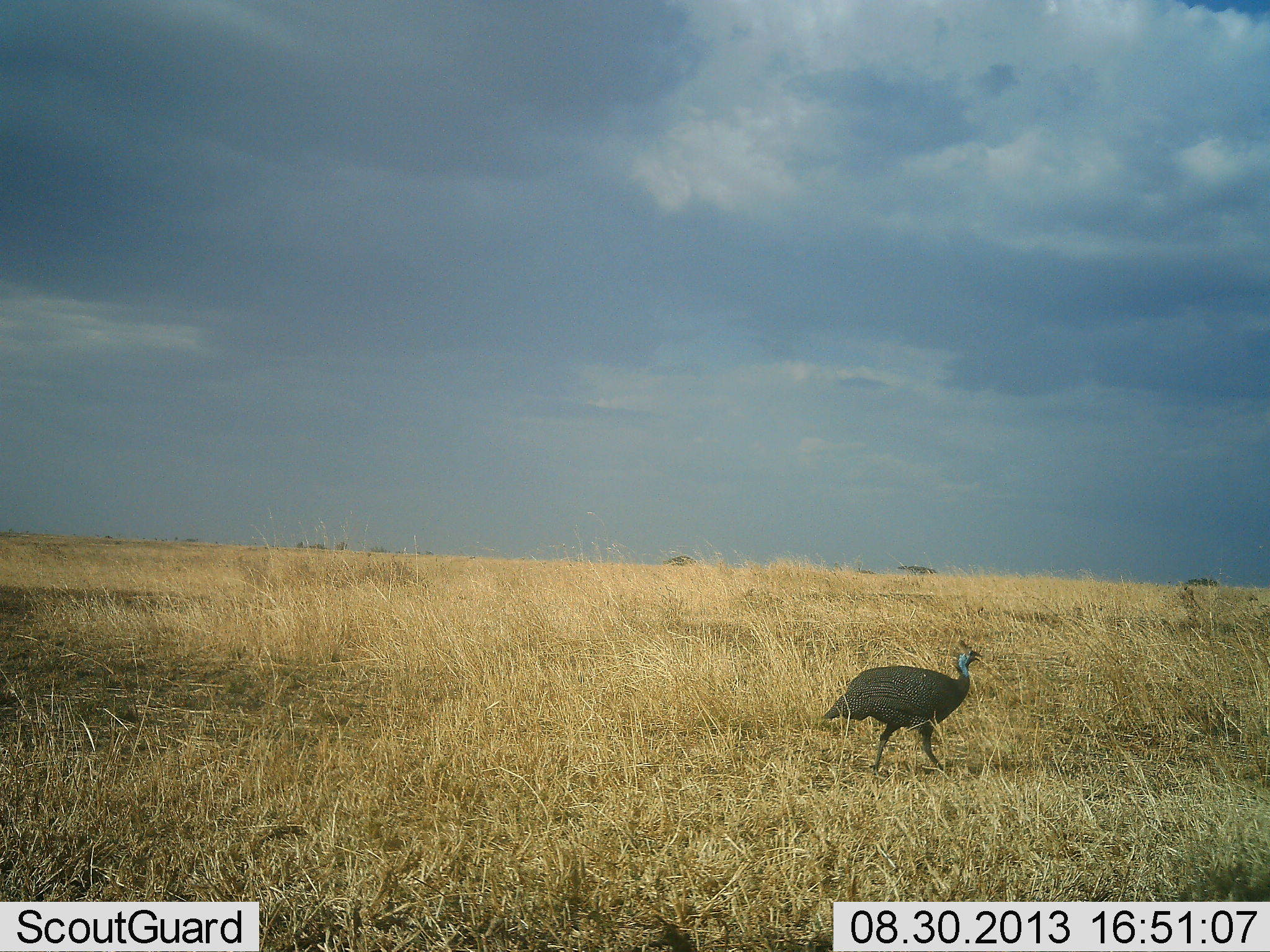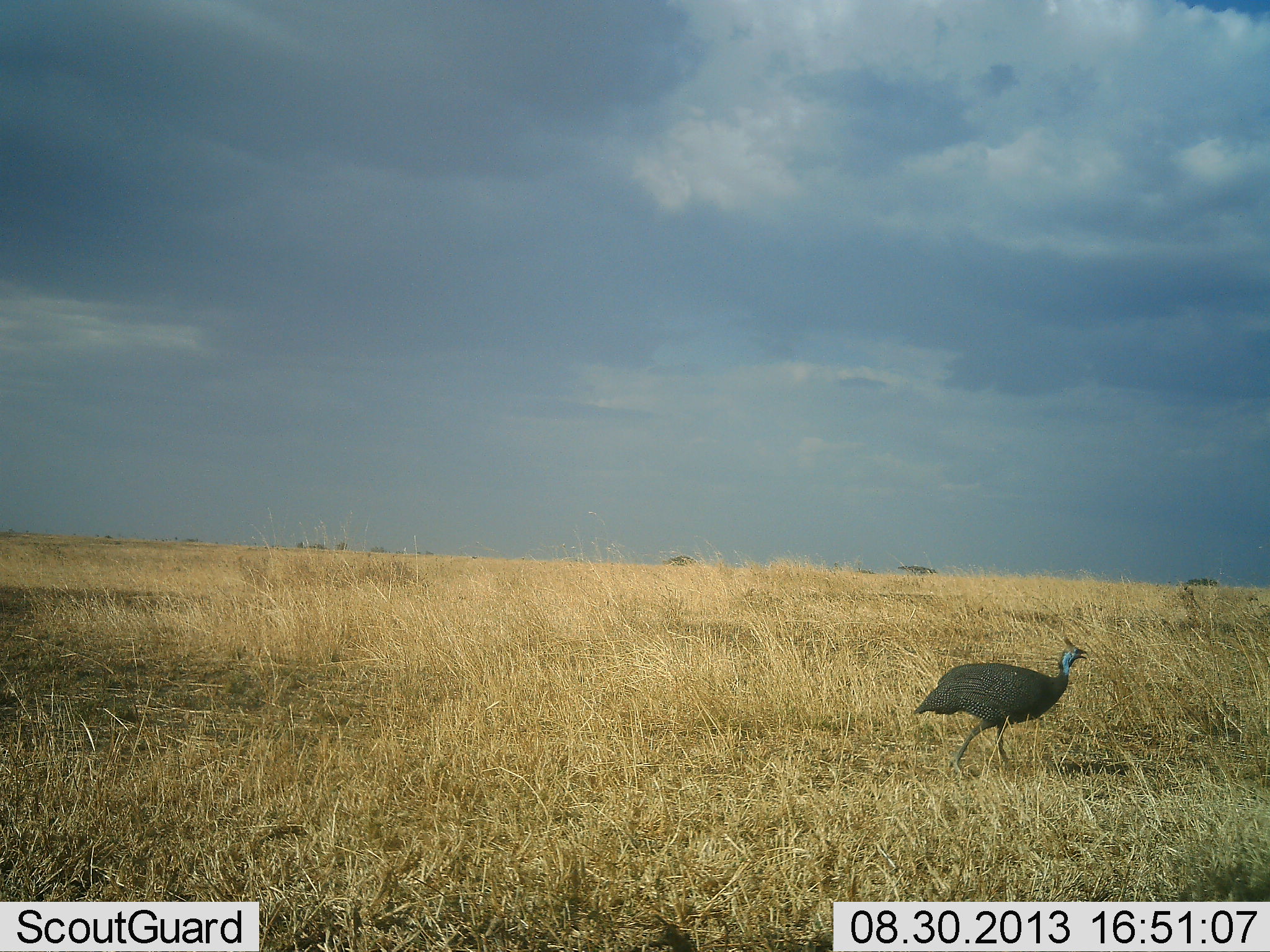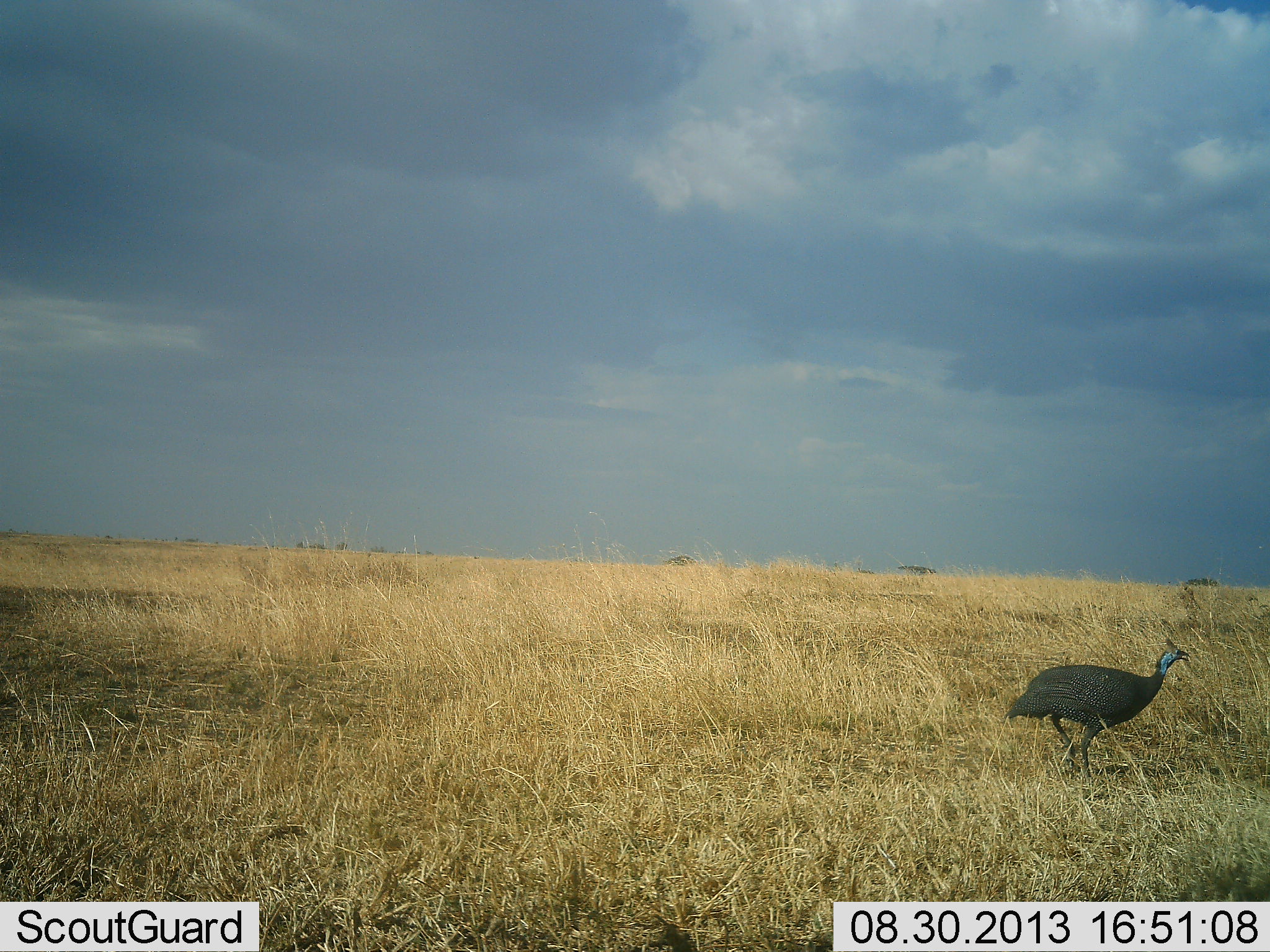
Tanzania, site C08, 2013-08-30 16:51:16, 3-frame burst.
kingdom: Animalia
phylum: Chordata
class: Aves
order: Galliformes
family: Numididae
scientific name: Numididae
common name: guinea fowl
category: guineafowl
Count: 1.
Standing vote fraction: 6%.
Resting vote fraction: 0%.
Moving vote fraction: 97%.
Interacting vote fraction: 0%.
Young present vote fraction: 0%.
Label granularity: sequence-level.